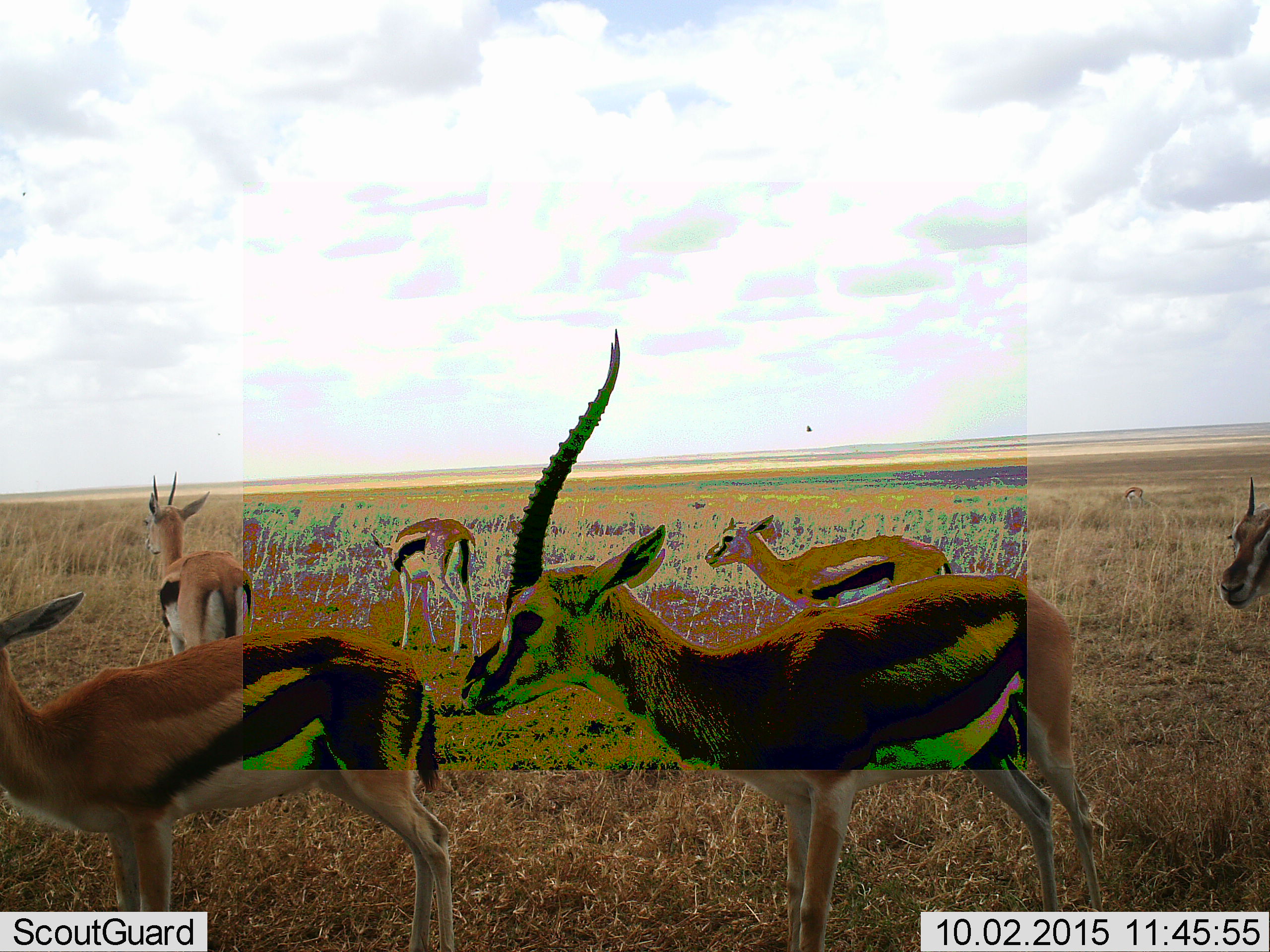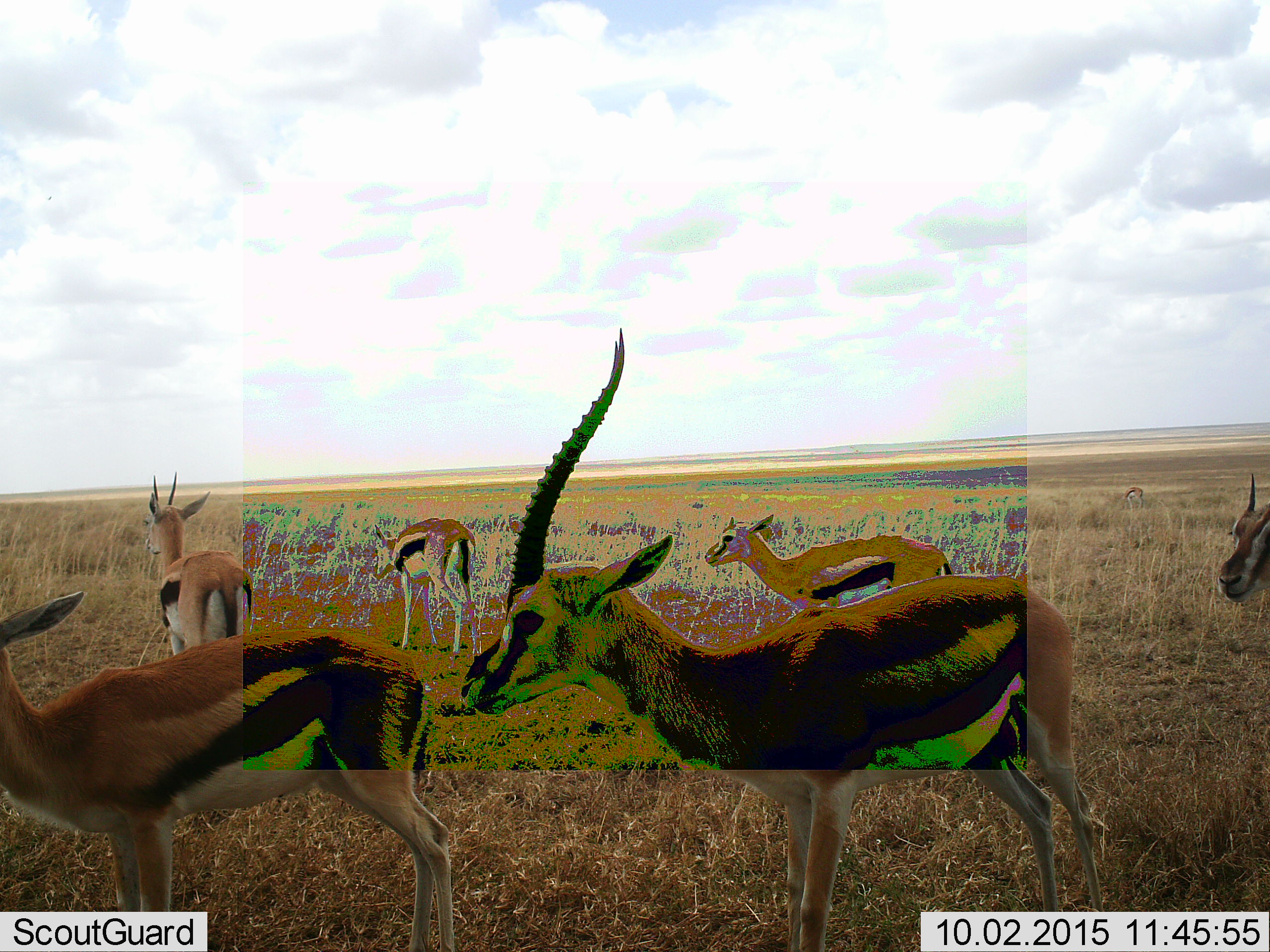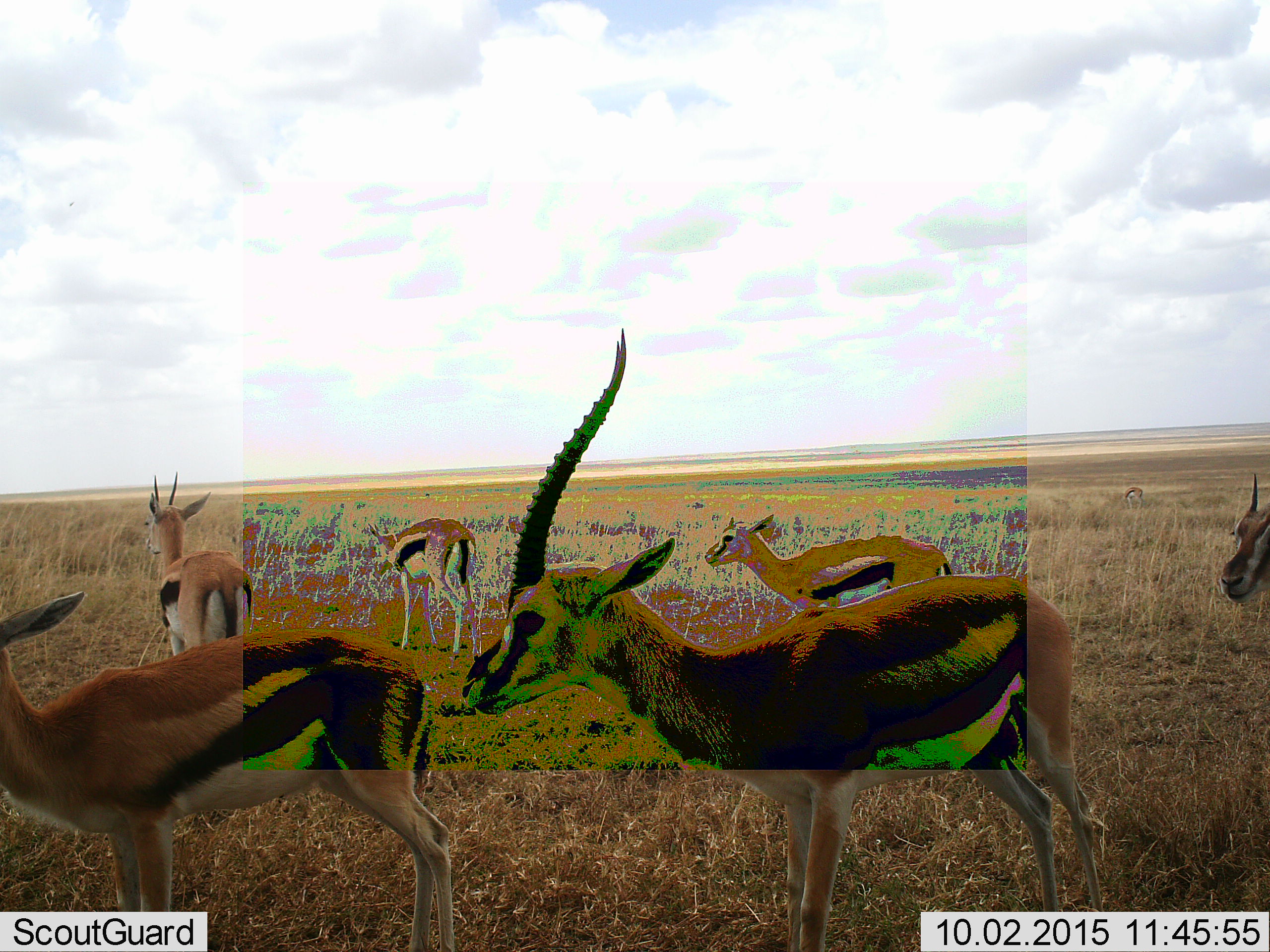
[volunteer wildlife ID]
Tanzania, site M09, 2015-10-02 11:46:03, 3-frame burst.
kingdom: Animalia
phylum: Chordata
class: Mammalia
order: Artiodactyla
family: Bovidae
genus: Eudorcas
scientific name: Eudorcas thomsonii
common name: thomson's gazelle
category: gazellethomsons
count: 7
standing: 100%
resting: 0%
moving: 20%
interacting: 0%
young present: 10%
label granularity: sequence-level